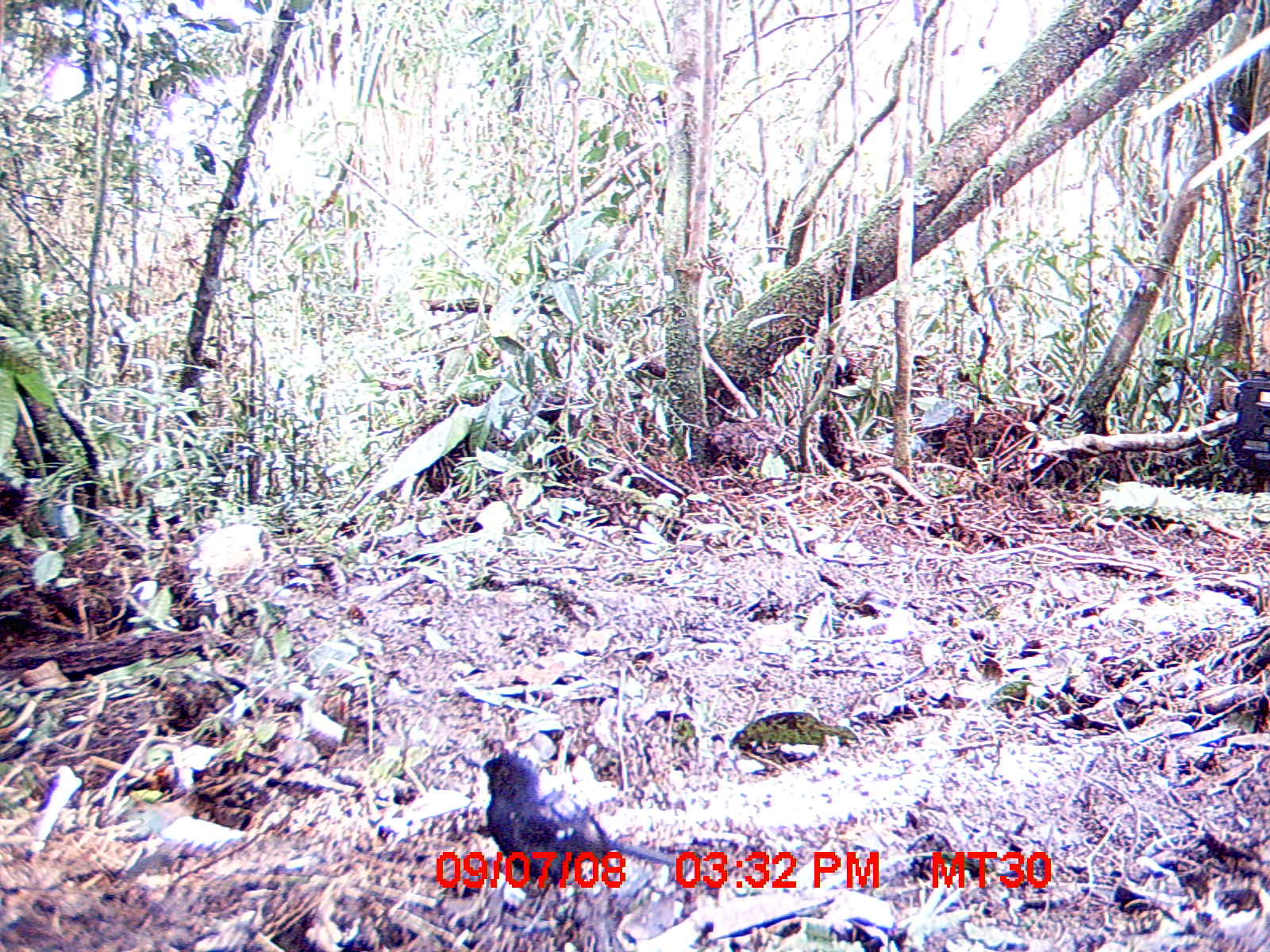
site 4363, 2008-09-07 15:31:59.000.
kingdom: Animalia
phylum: Chordata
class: Aves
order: Passeriformes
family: Muscicapidae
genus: Copsychus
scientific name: Copsychus albospecularis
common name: madagascar magpie-robin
Copsychus albospecularis (madagascar magpie-robin), count 1.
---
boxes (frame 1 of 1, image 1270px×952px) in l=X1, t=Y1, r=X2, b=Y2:
copsychus albospecularis: l=479, t=748, r=675, b=914